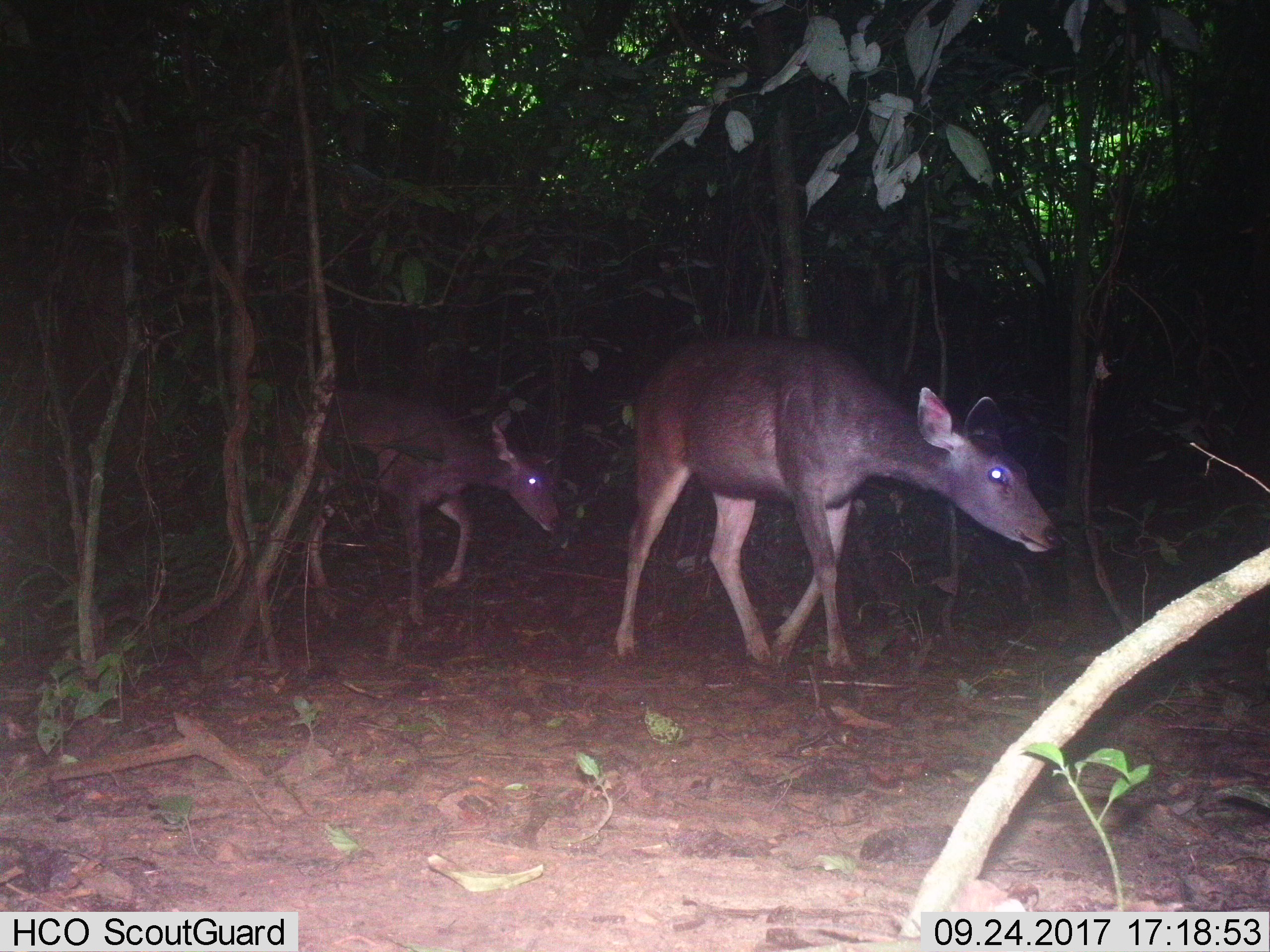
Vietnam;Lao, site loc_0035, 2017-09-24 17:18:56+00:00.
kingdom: Animalia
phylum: Chordata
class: Mammalia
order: Artiodactyla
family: Cervidae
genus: Rusa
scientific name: Rusa unicolor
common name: sambar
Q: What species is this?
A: Sambar (Rusa unicolor).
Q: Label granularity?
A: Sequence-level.